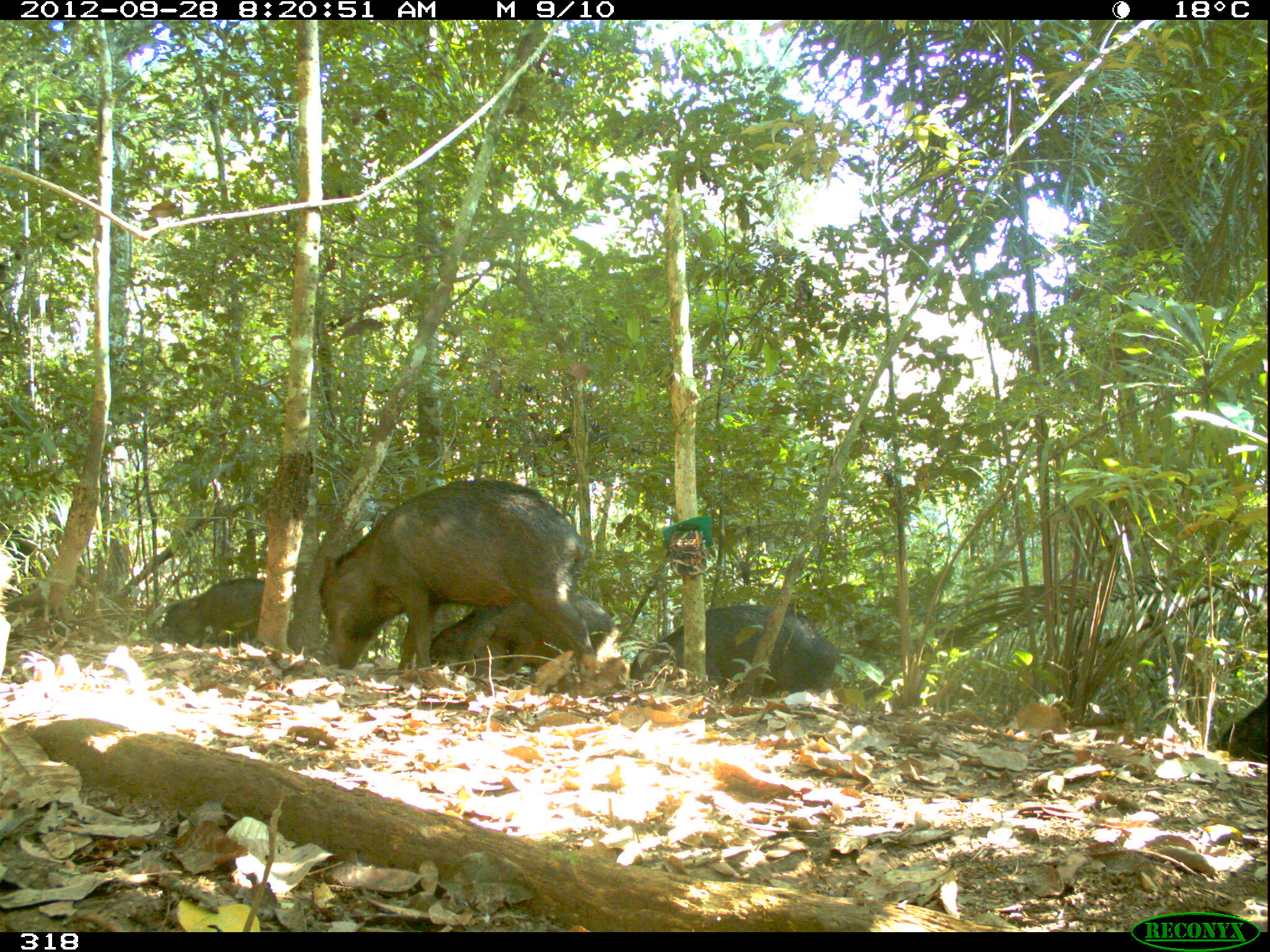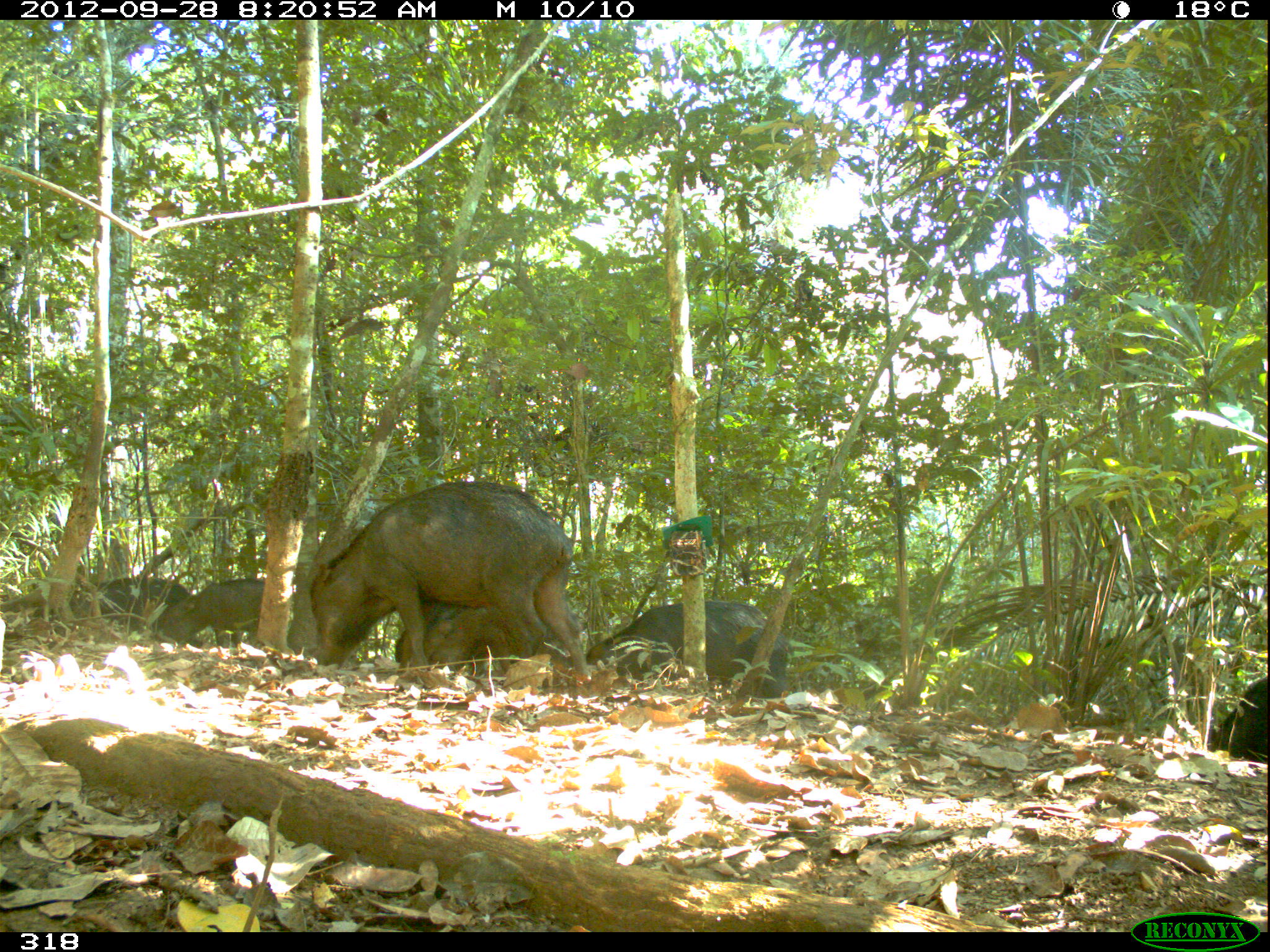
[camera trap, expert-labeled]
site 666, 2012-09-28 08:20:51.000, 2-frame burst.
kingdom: Animalia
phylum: Chordata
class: Mammalia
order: Artiodactyla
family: Tayassuidae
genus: Tayassu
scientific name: Tayassu pecari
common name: white-lipped peccary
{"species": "Tayassu pecari (white-lipped peccary)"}